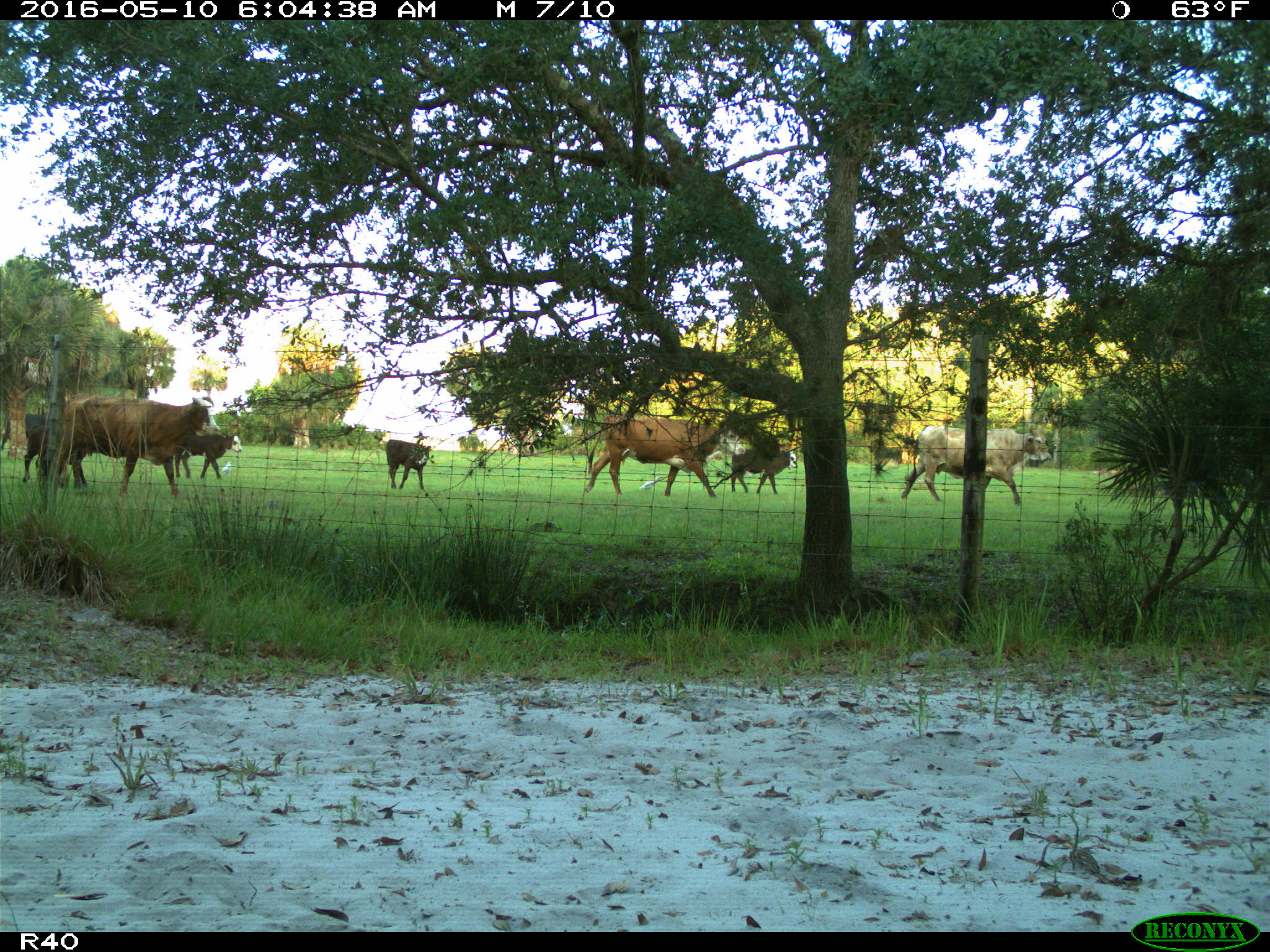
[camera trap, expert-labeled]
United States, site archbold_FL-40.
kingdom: Animalia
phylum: Chordata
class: Mammalia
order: Artiodactyla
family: Bovidae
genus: Bos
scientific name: Bos taurus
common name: domestic cow